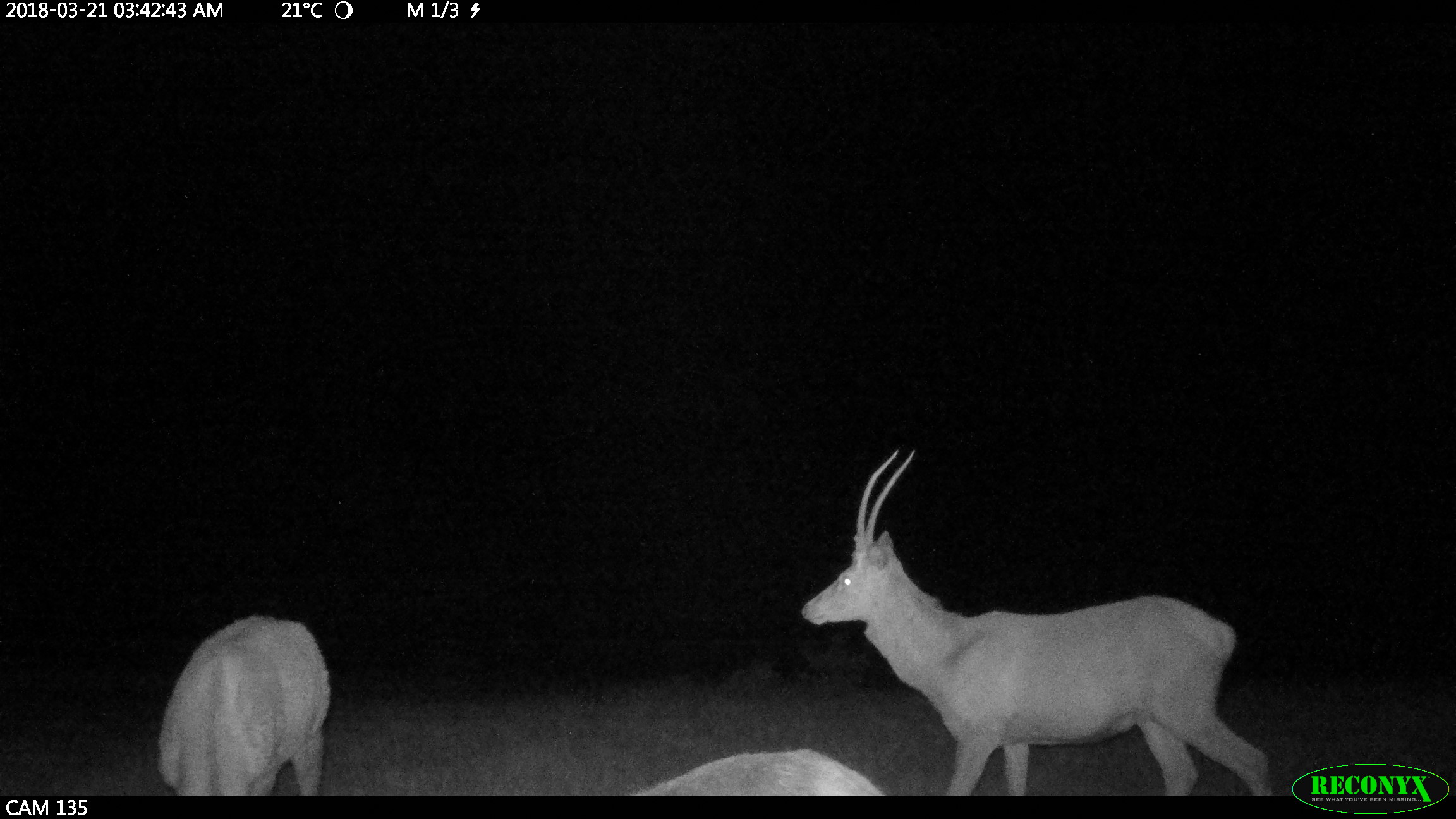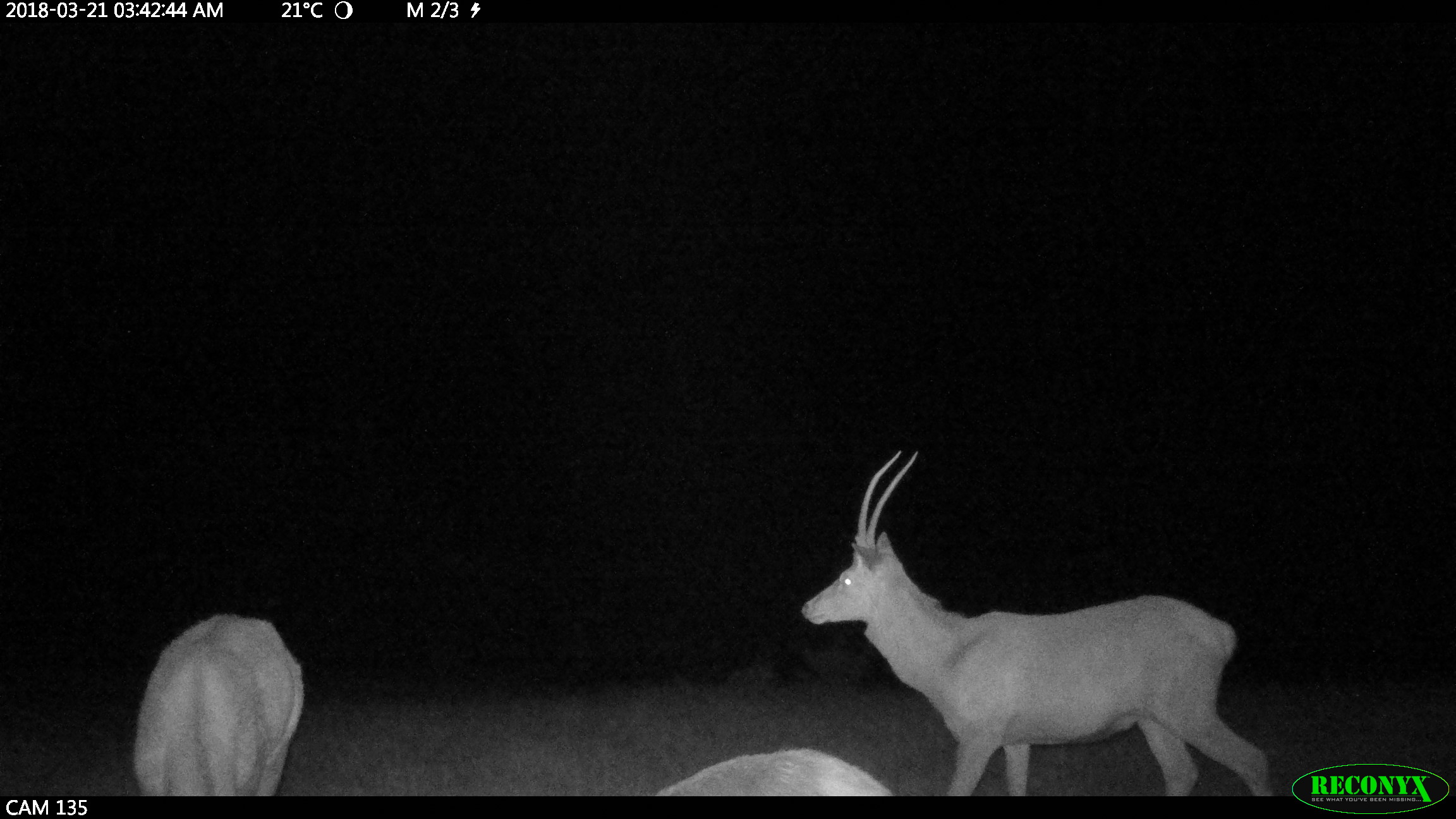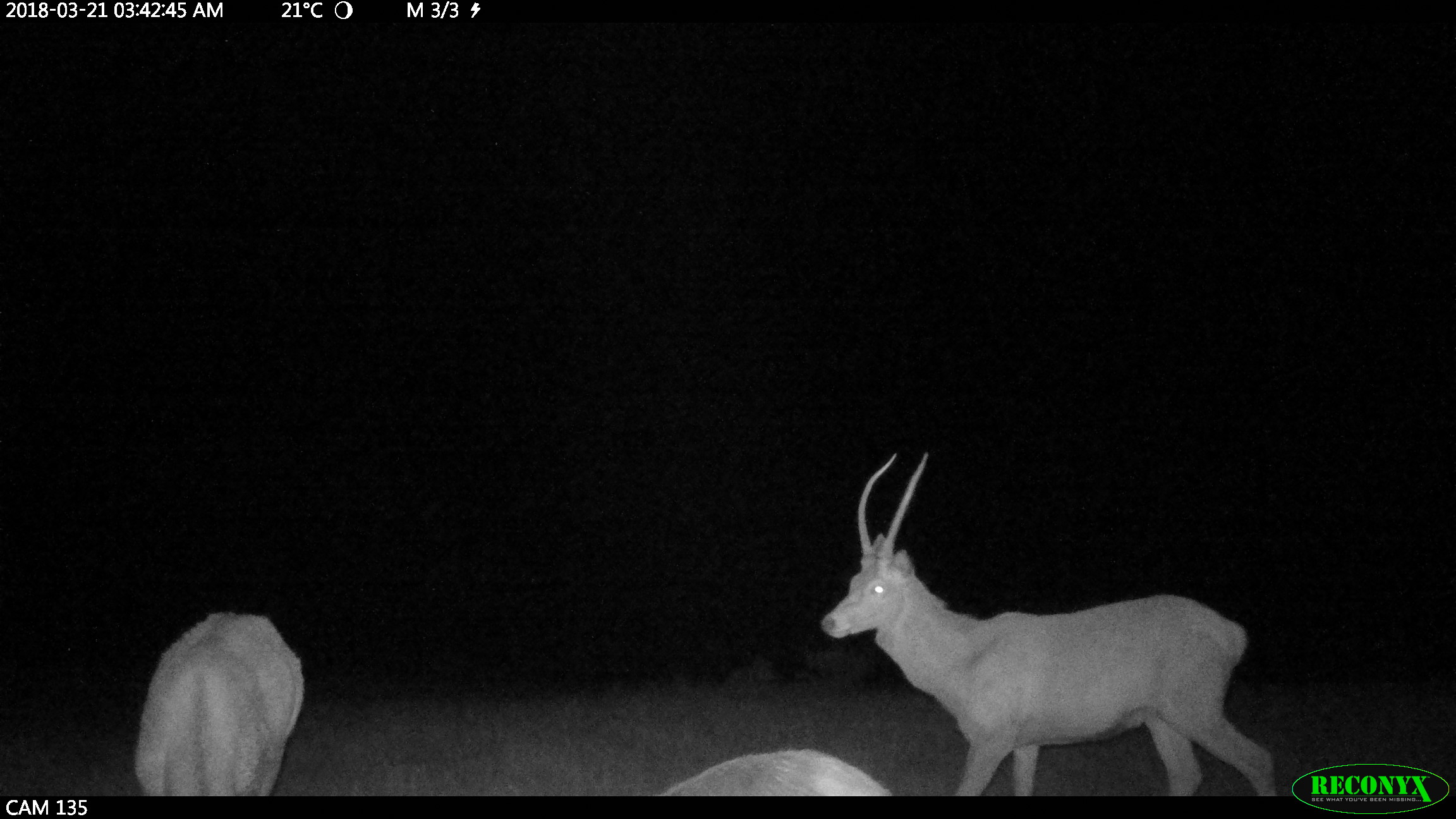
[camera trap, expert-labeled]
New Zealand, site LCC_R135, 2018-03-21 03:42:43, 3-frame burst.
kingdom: Animalia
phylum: Chordata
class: Mammalia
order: Artiodactyla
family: Cervidae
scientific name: Cervidae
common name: deer